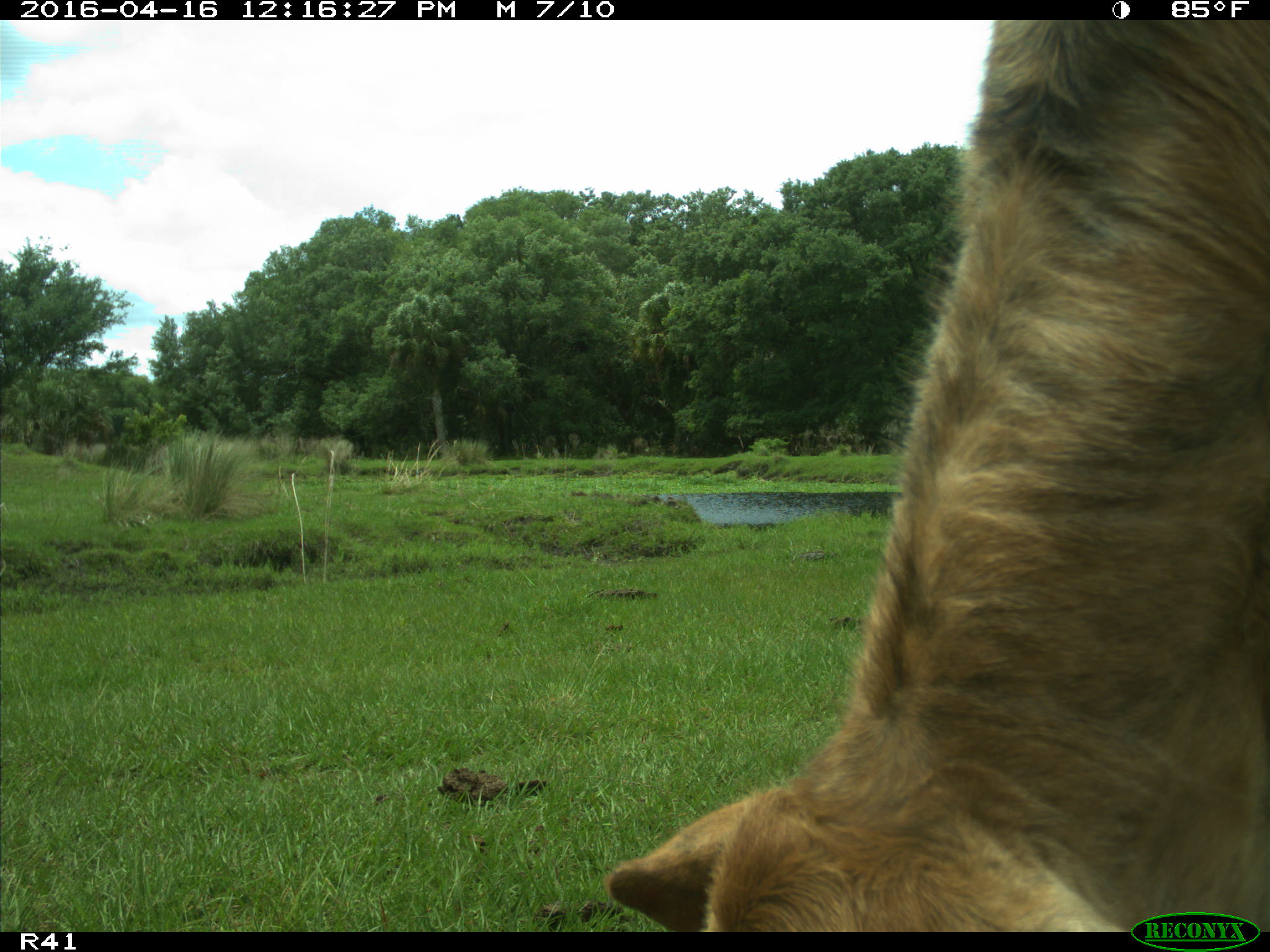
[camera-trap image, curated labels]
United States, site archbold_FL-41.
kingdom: Animalia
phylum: Chordata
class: Mammalia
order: Artiodactyla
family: Bovidae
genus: Bos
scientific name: Bos taurus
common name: domestic cow